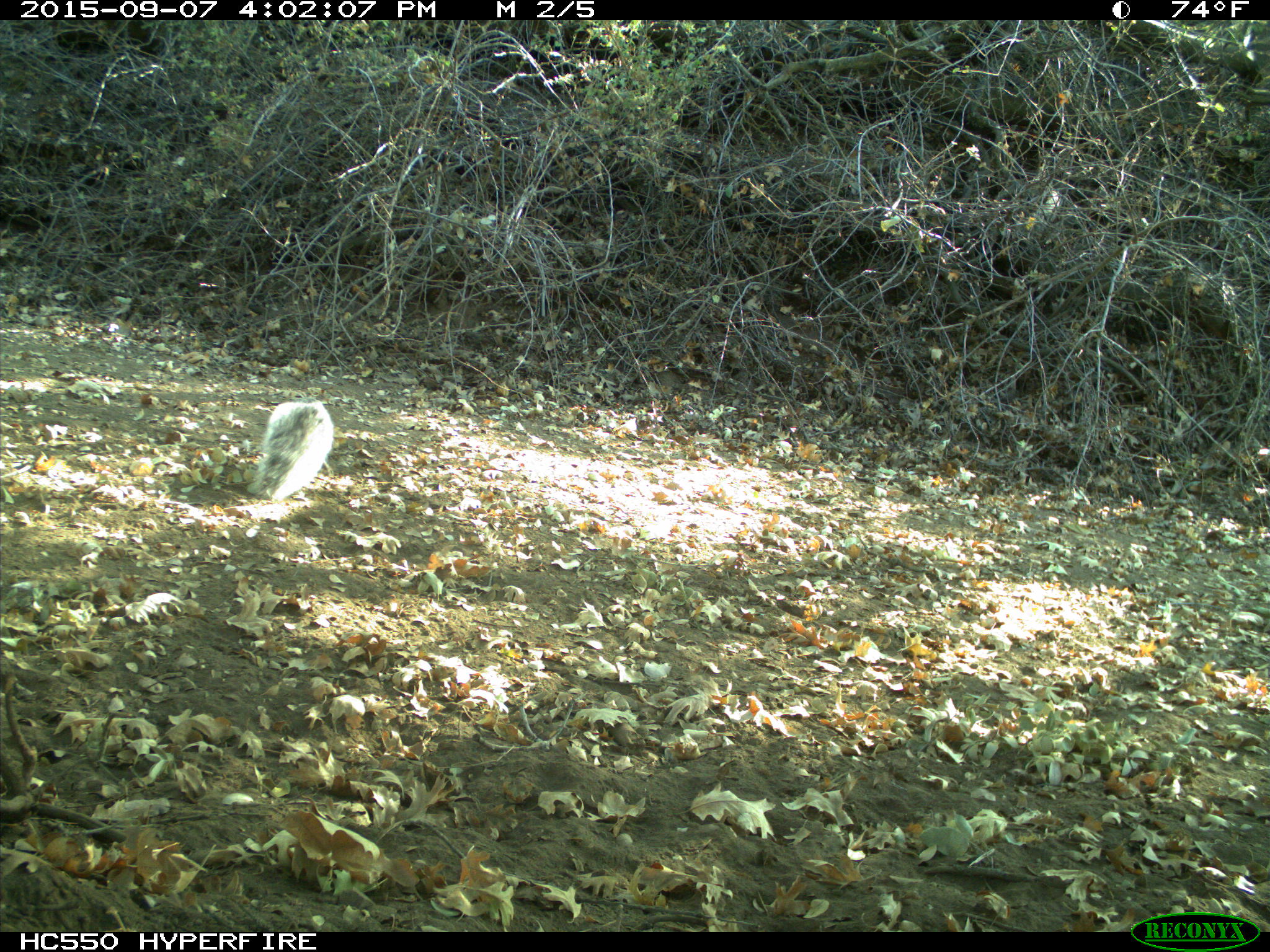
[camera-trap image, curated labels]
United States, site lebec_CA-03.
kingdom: Animalia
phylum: Chordata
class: Mammalia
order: Rodentia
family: Sciuridae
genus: Sciurus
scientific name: Sciurus carolinensis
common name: eastern gray squirrel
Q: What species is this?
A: Sciurus carolinensis (eastern gray squirrel).